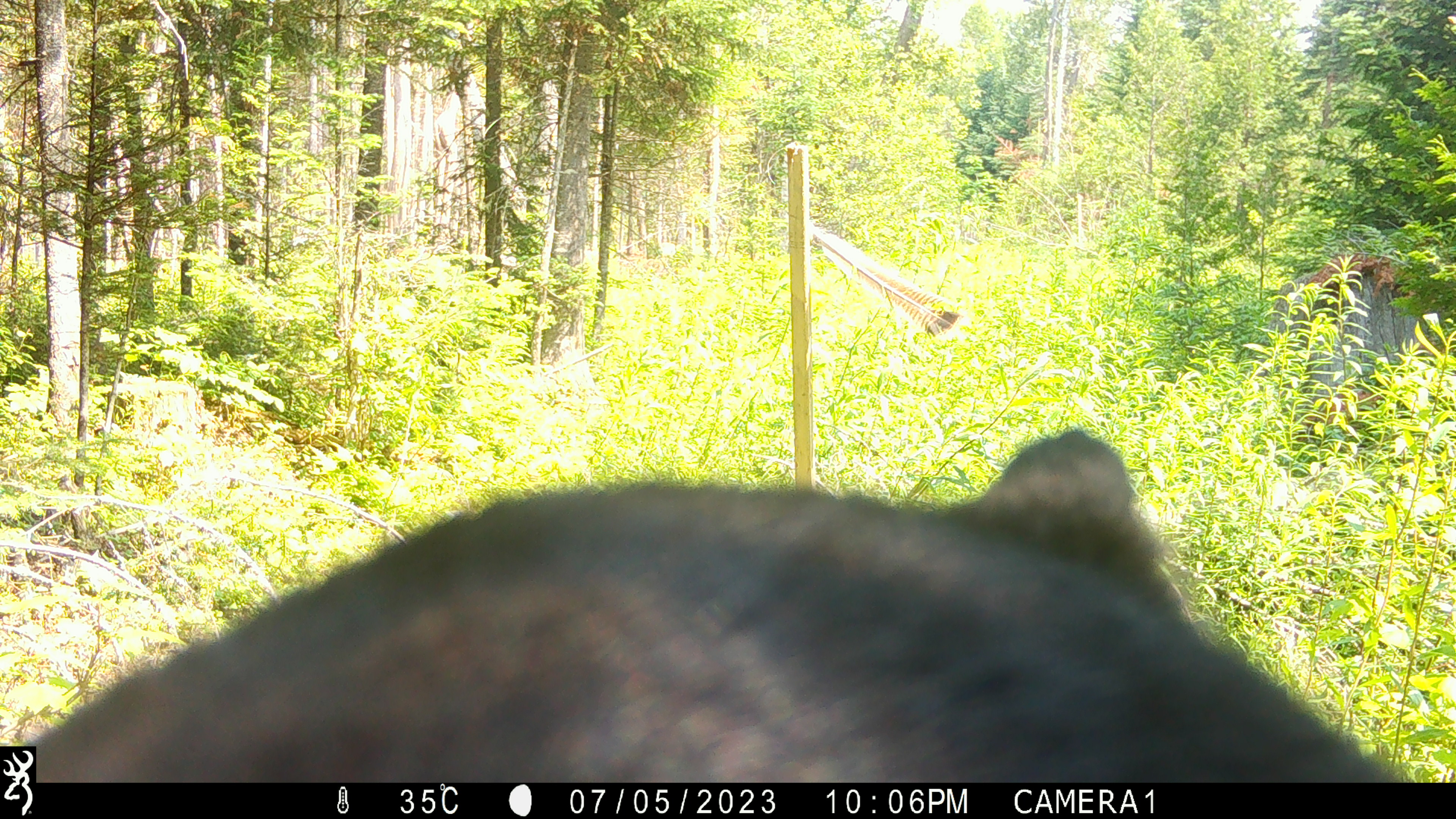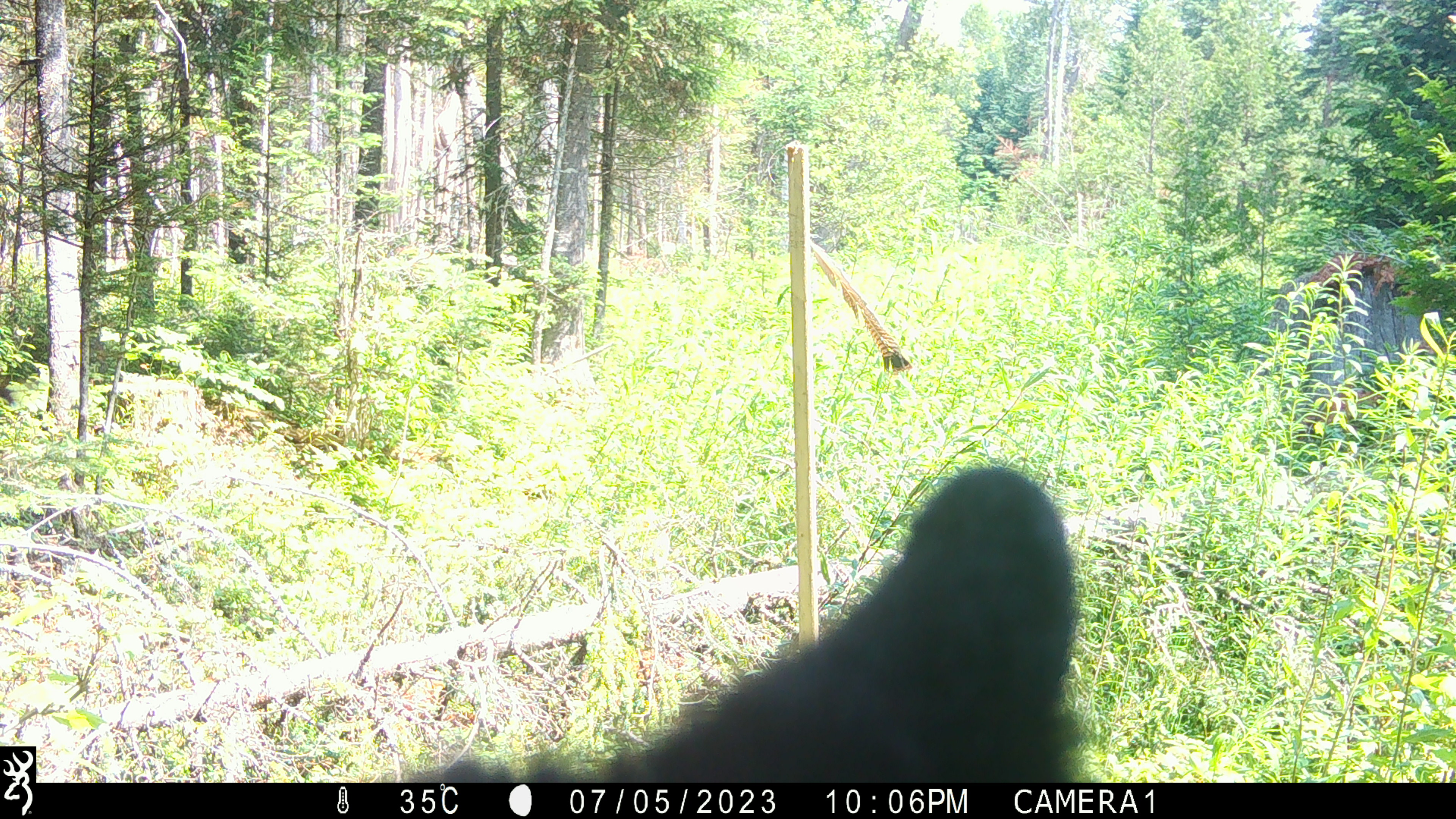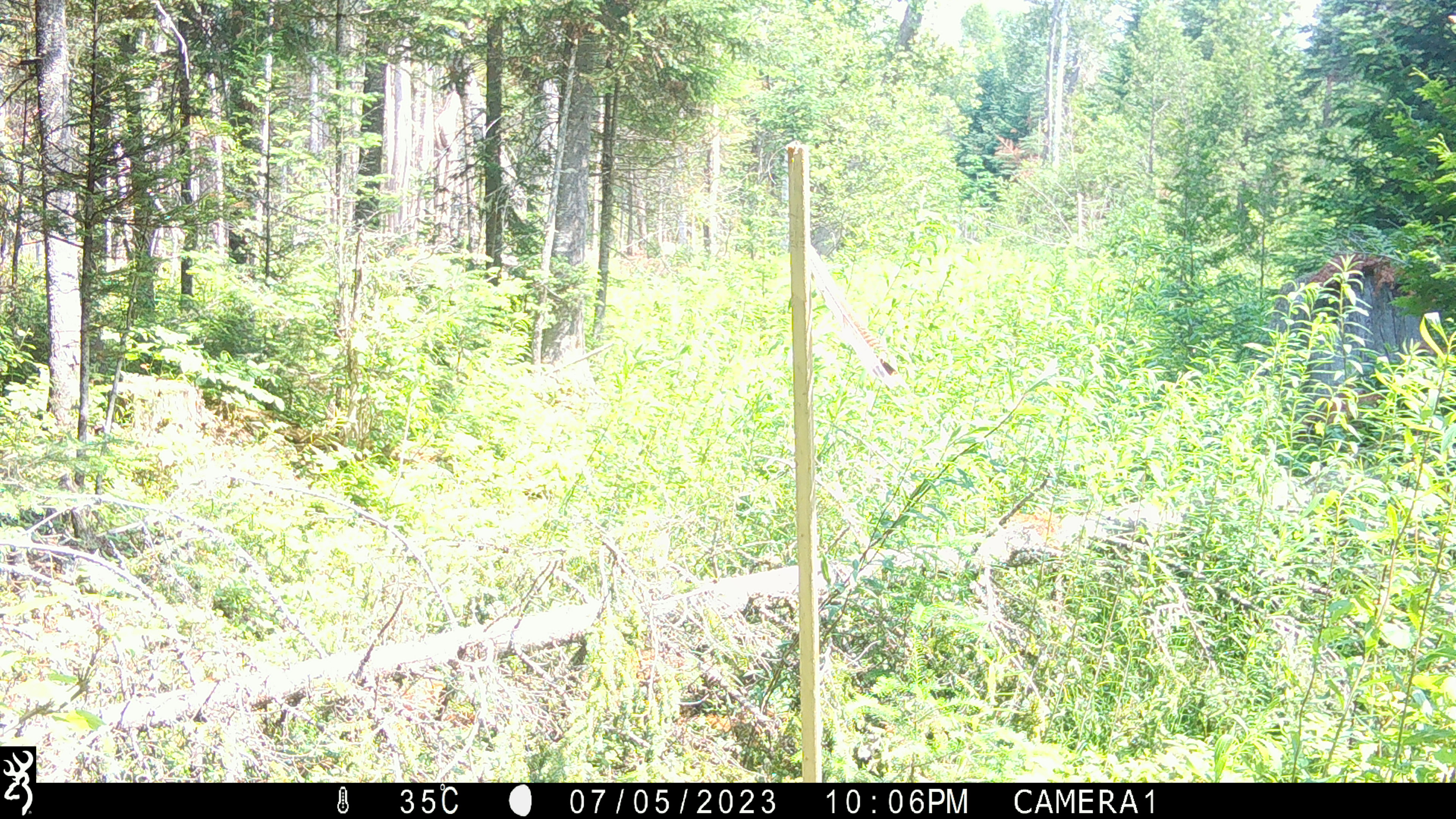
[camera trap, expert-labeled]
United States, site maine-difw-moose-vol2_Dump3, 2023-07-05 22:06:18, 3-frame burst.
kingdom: Animalia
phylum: Chordata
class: Mammalia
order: Carnivora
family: Ursidae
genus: Ursus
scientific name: Ursus americanus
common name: black bear